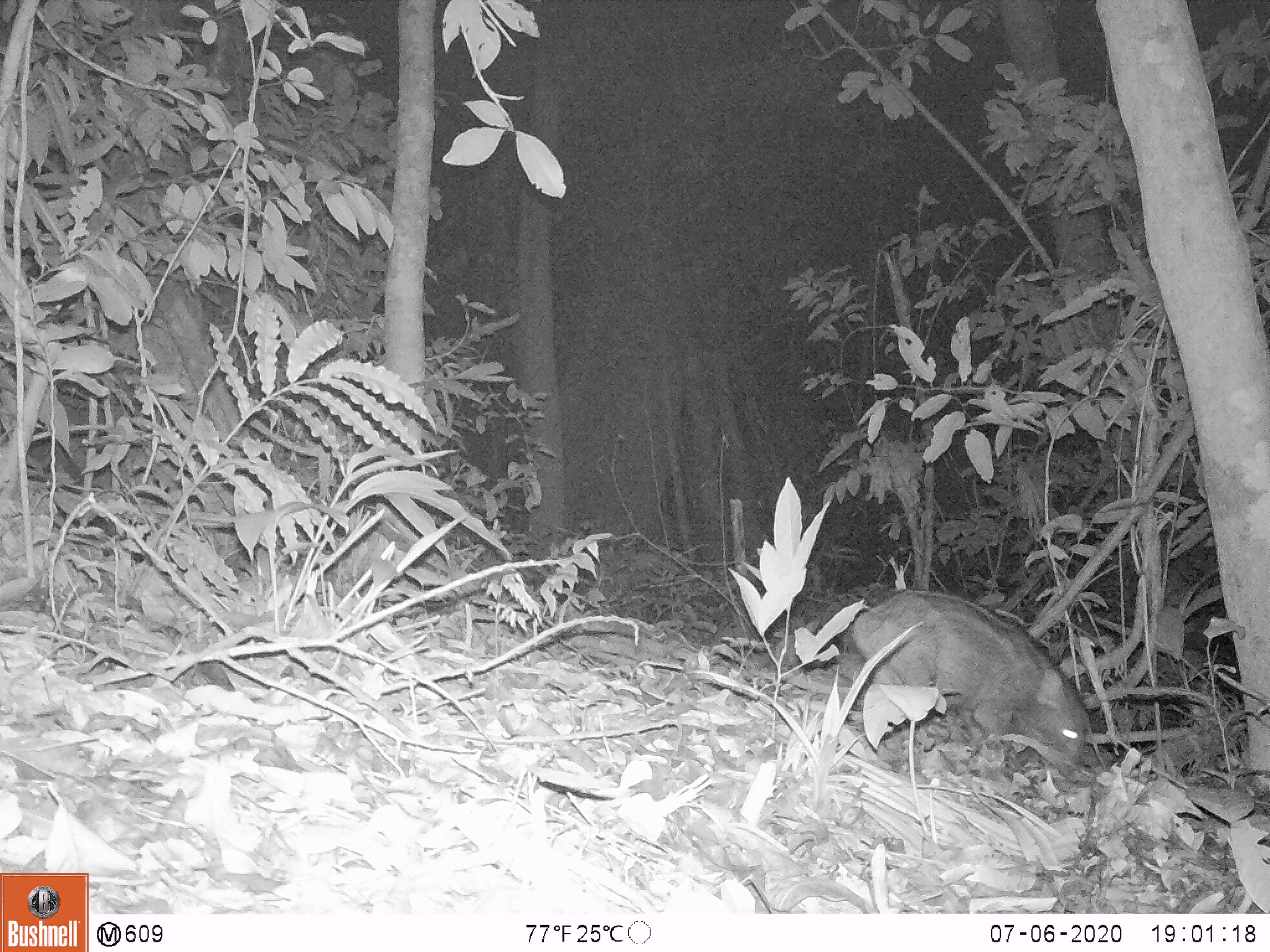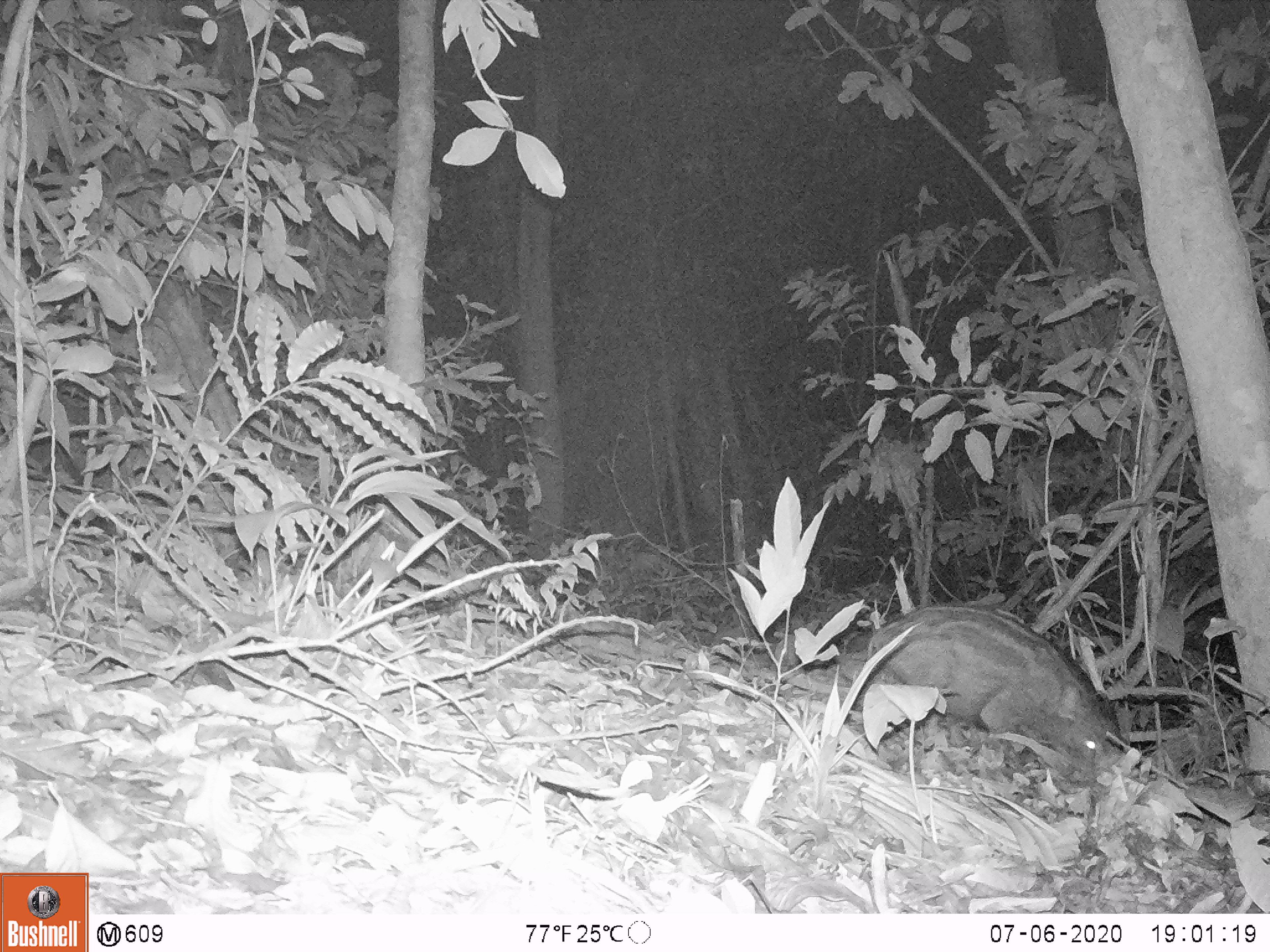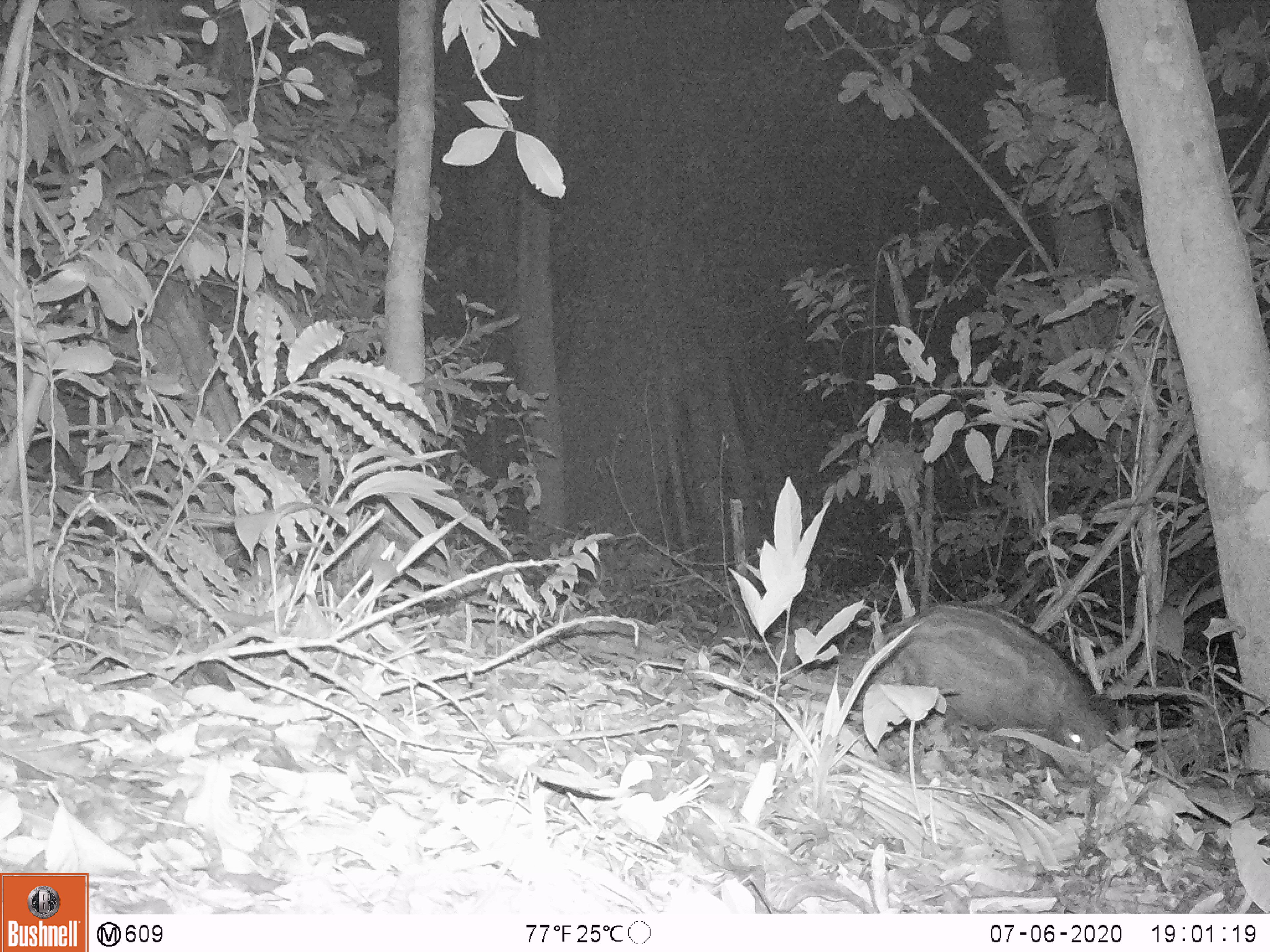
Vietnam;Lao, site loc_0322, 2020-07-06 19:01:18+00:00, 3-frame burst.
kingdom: Animalia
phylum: Chordata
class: Mammalia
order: Artiodactyla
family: Suidae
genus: Sus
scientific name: Sus scrofa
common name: eurasian wild pig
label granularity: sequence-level